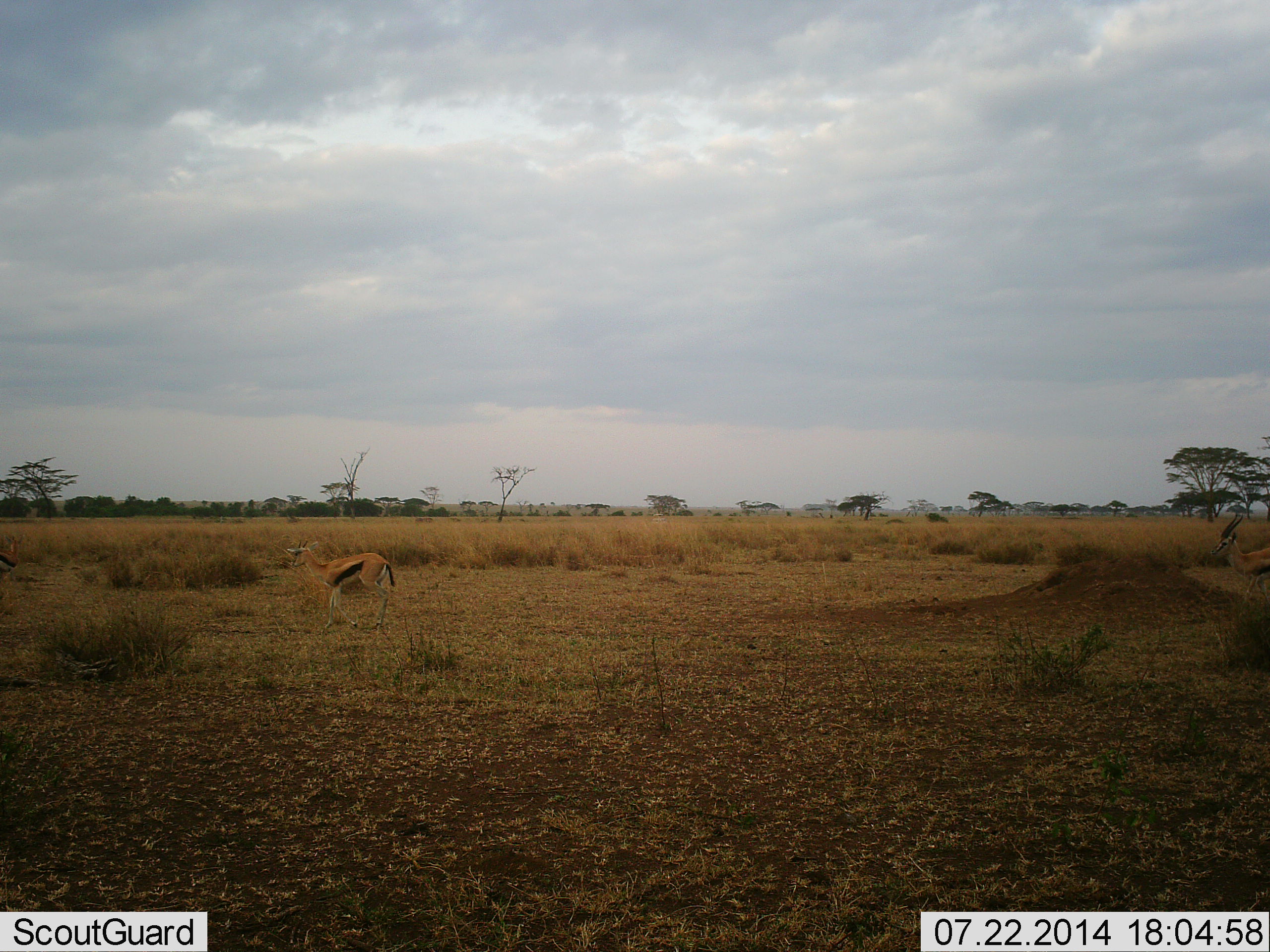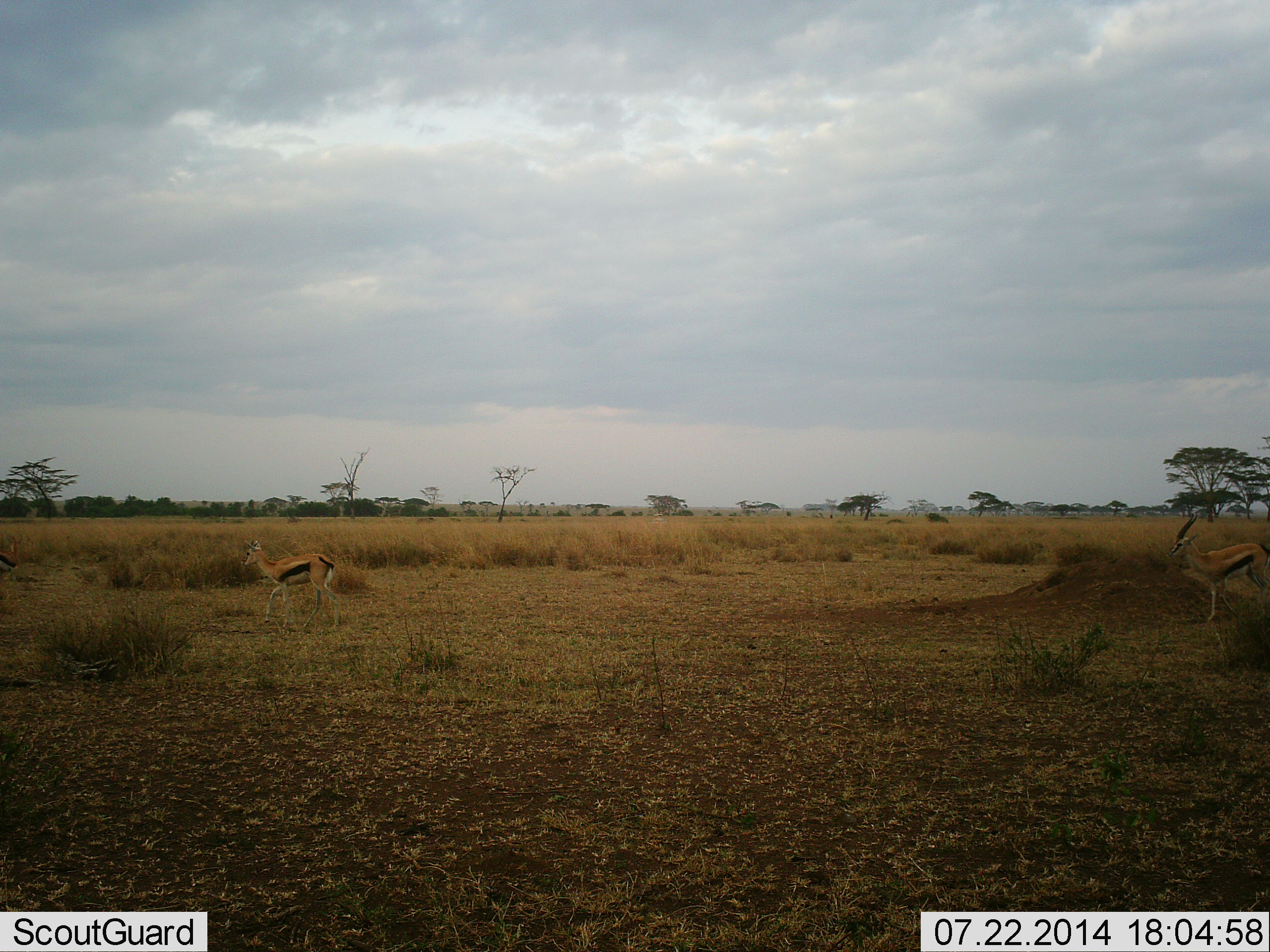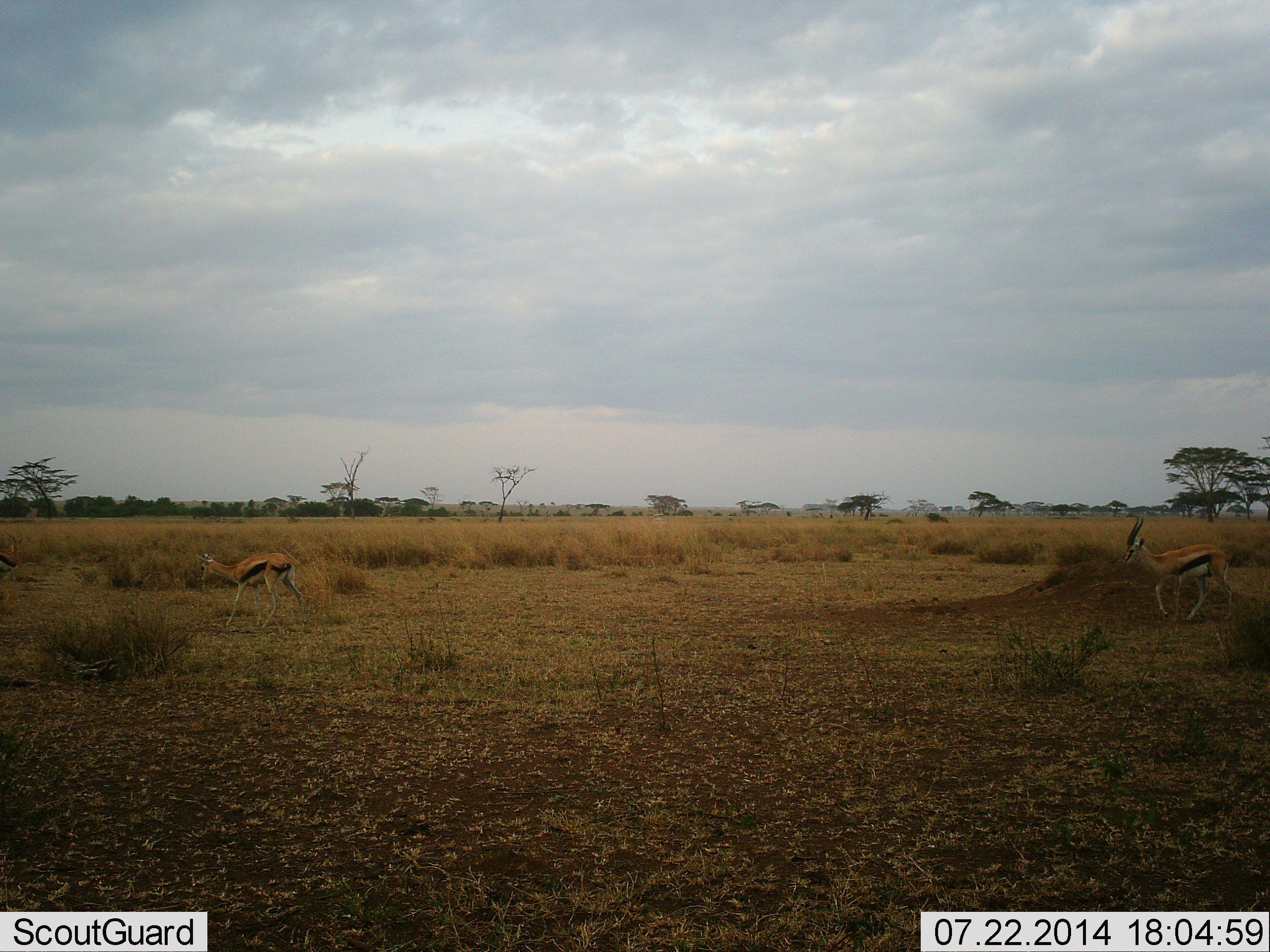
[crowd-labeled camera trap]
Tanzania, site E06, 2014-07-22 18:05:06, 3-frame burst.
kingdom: Animalia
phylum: Chordata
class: Mammalia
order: Artiodactyla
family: Bovidae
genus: Eudorcas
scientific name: Eudorcas thomsonii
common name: thomson's gazelle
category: gazellethomsons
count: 2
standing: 10%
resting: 0%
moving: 100%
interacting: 0%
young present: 0%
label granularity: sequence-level